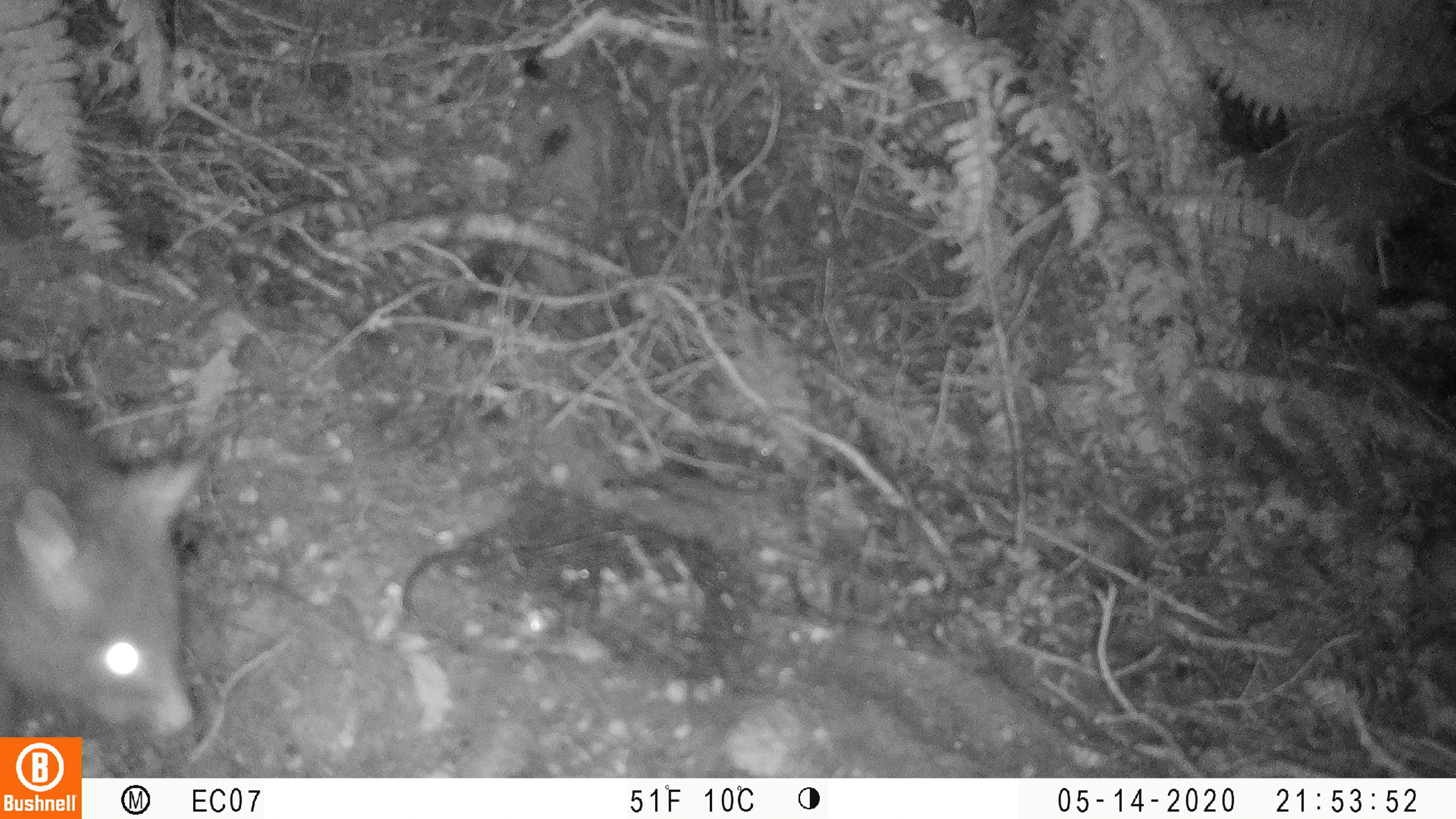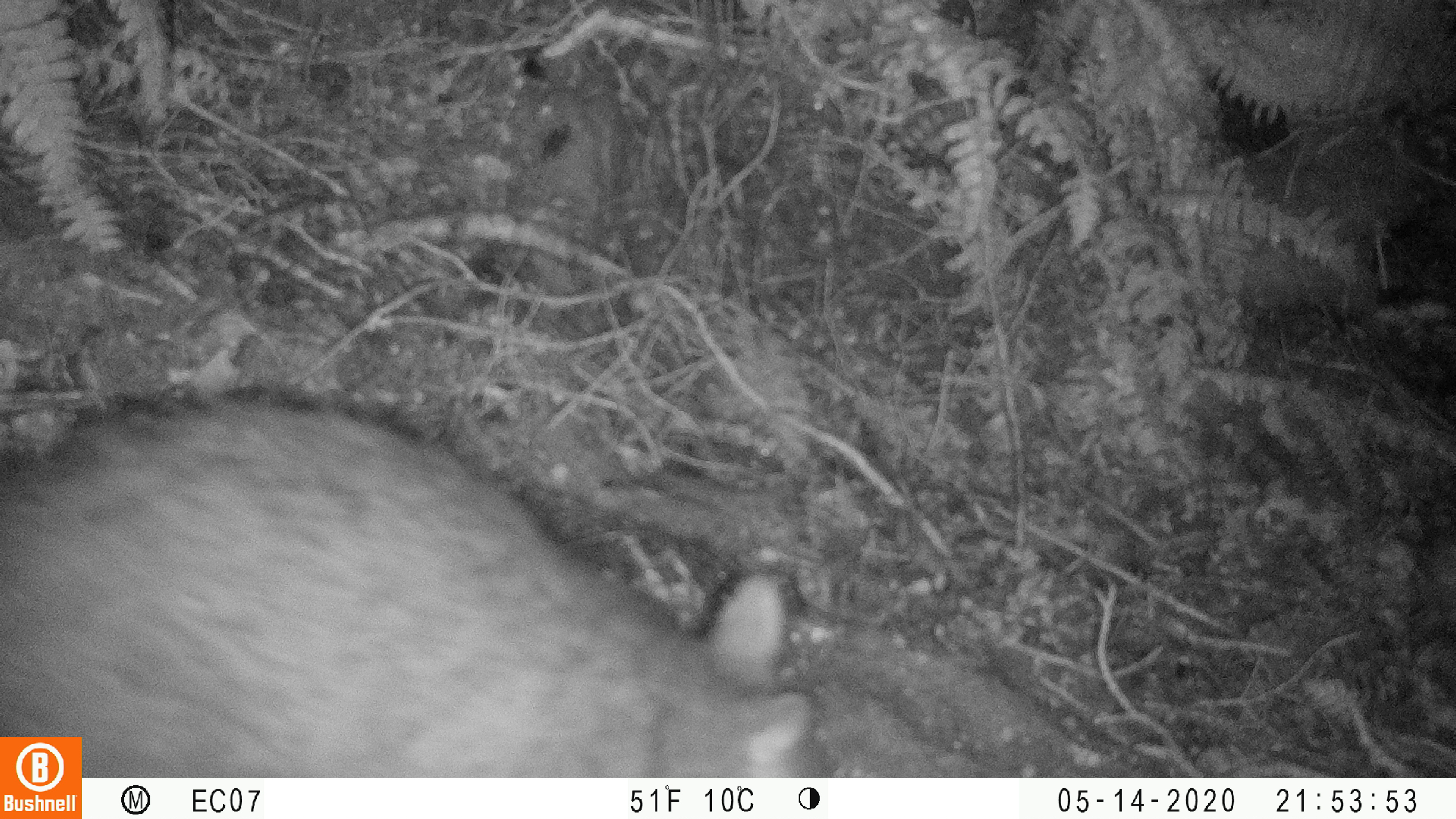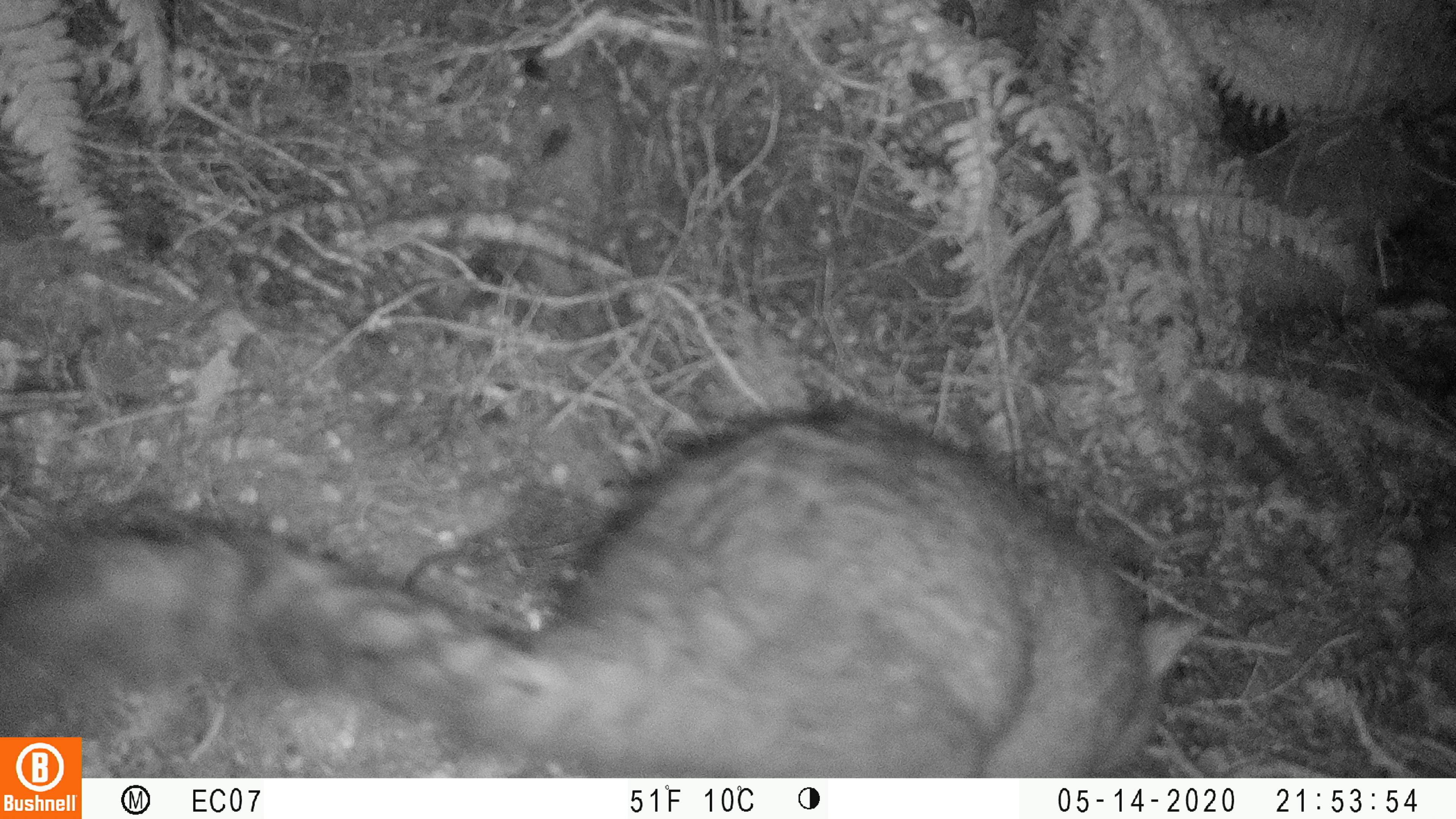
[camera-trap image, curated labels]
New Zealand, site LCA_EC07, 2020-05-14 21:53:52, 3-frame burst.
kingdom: Animalia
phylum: Chordata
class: Mammalia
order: Diprotodontia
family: Phalangeridae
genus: Trichosurus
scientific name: Trichosurus vulpecula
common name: common brushtail possum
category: possum